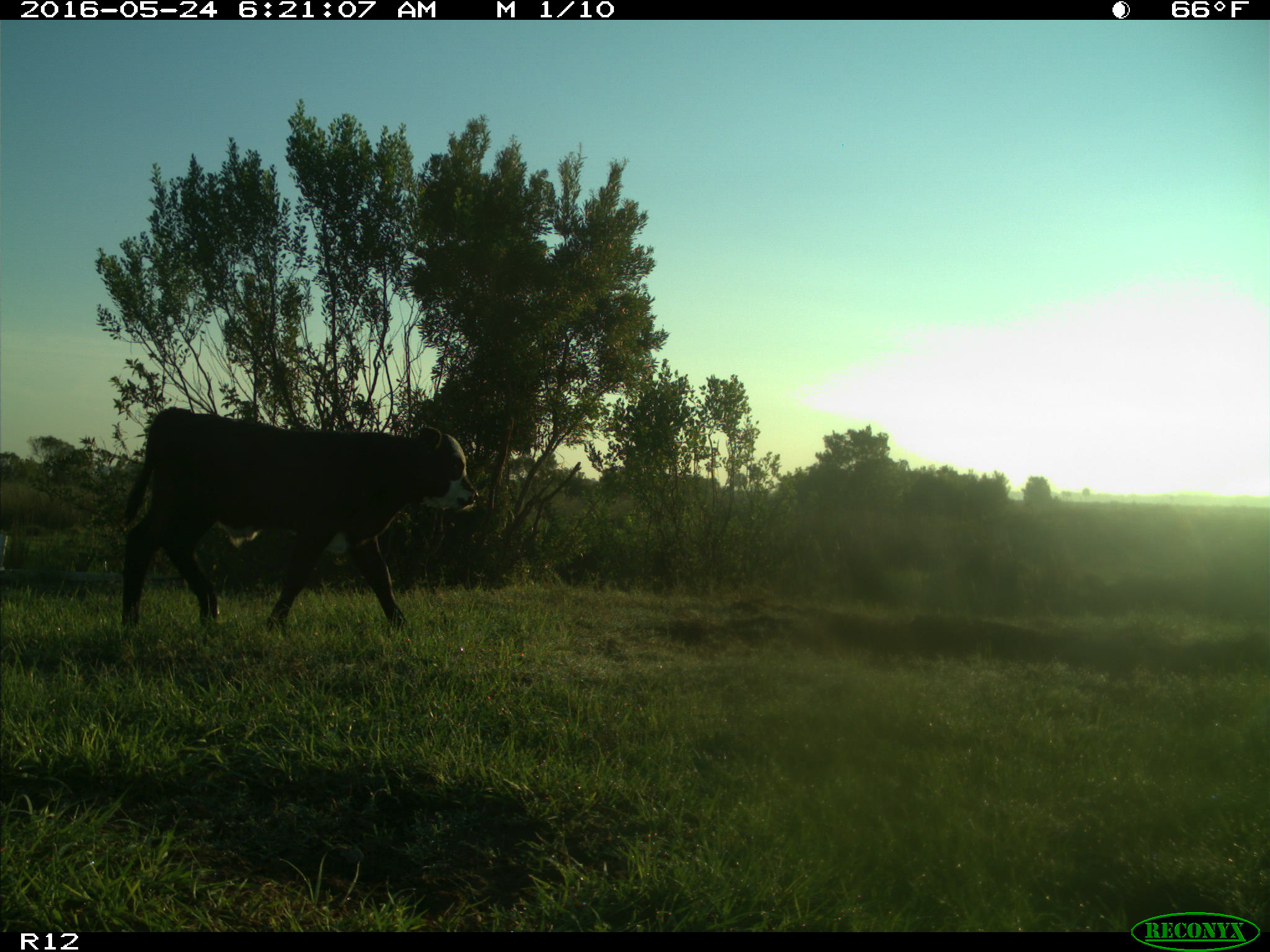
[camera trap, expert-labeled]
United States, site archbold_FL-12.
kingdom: Animalia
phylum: Chordata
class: Mammalia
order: Artiodactyla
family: Bovidae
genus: Bos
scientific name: Bos taurus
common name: domestic cow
Bos taurus (domestic cow).